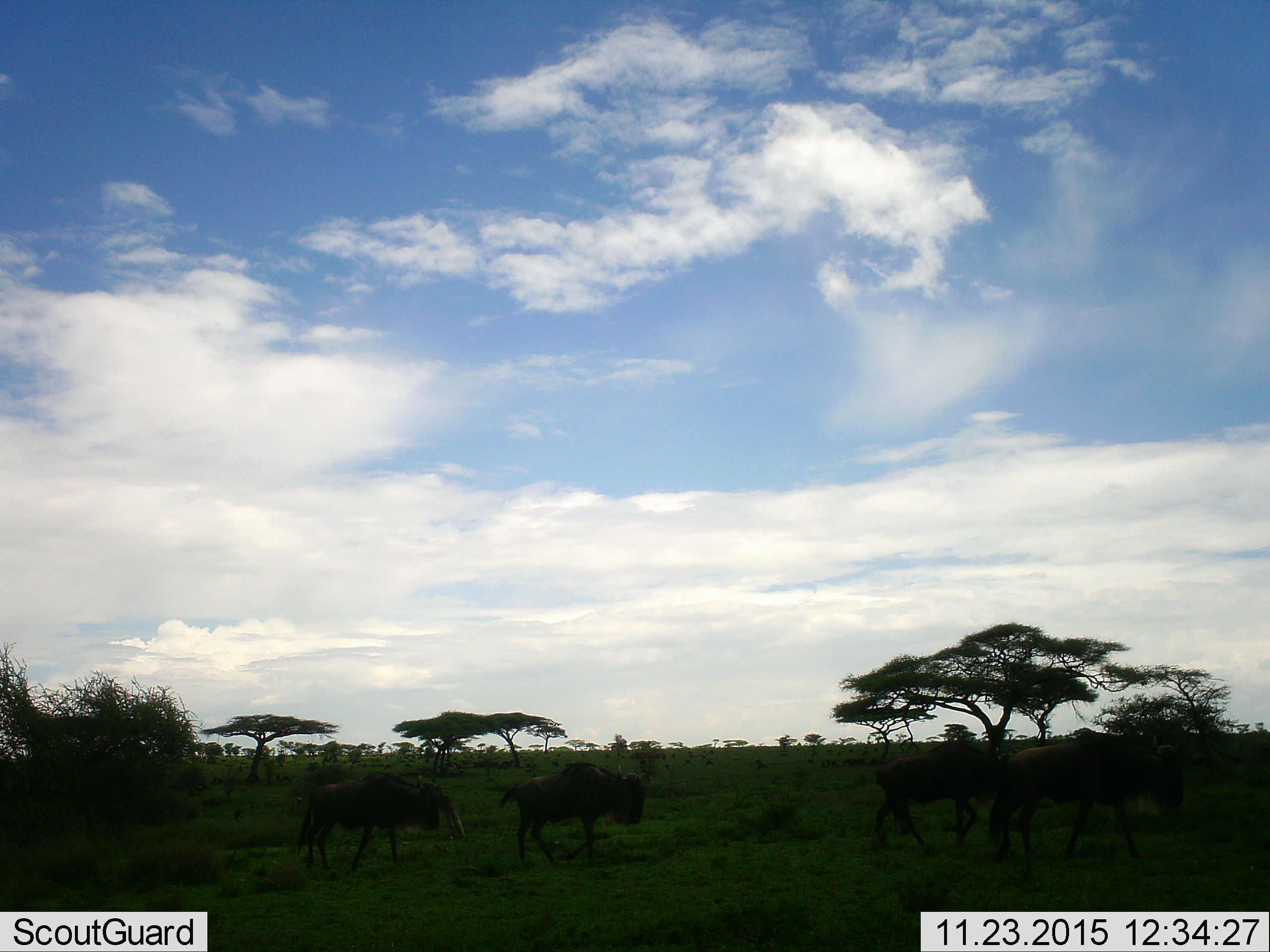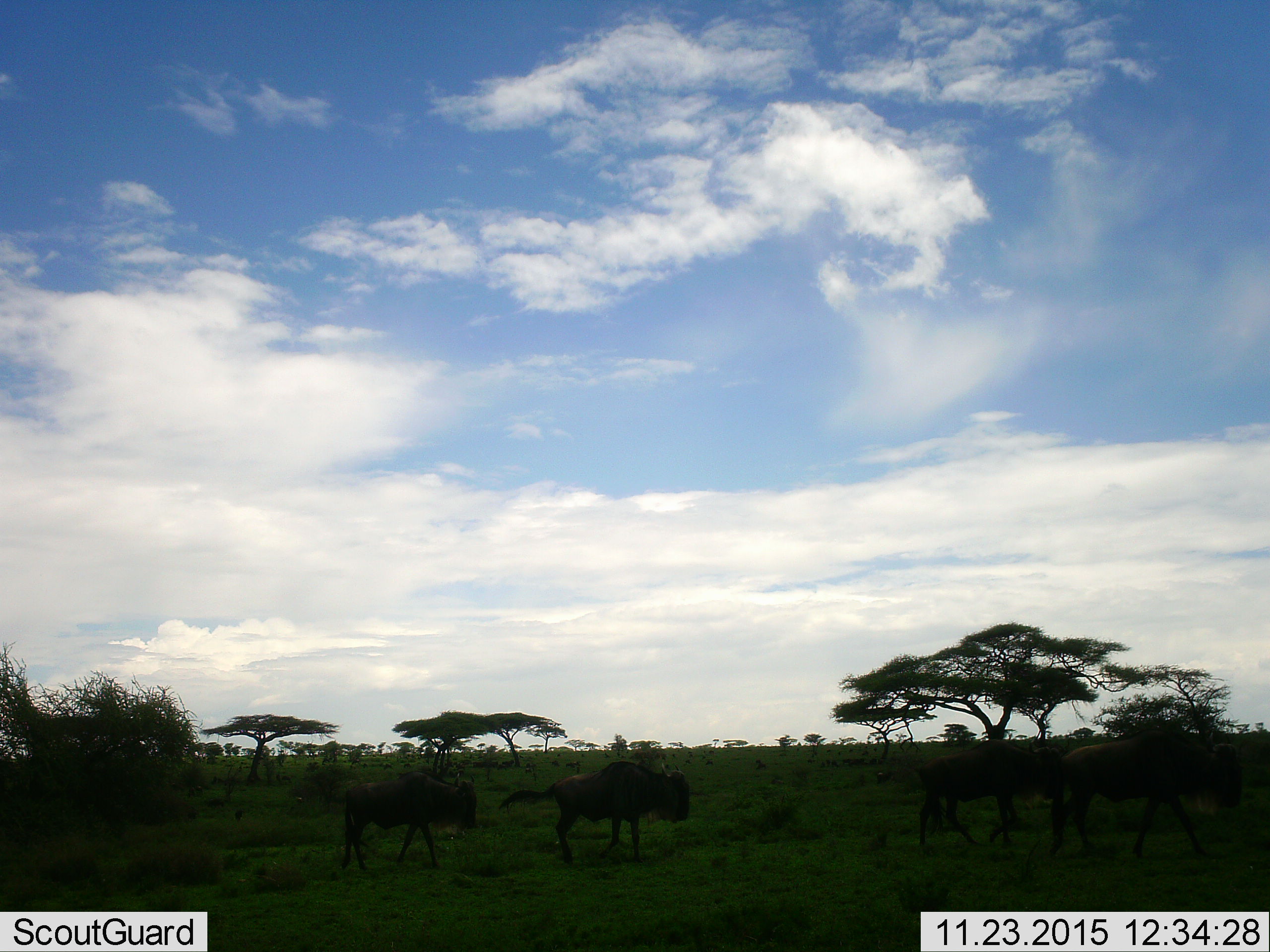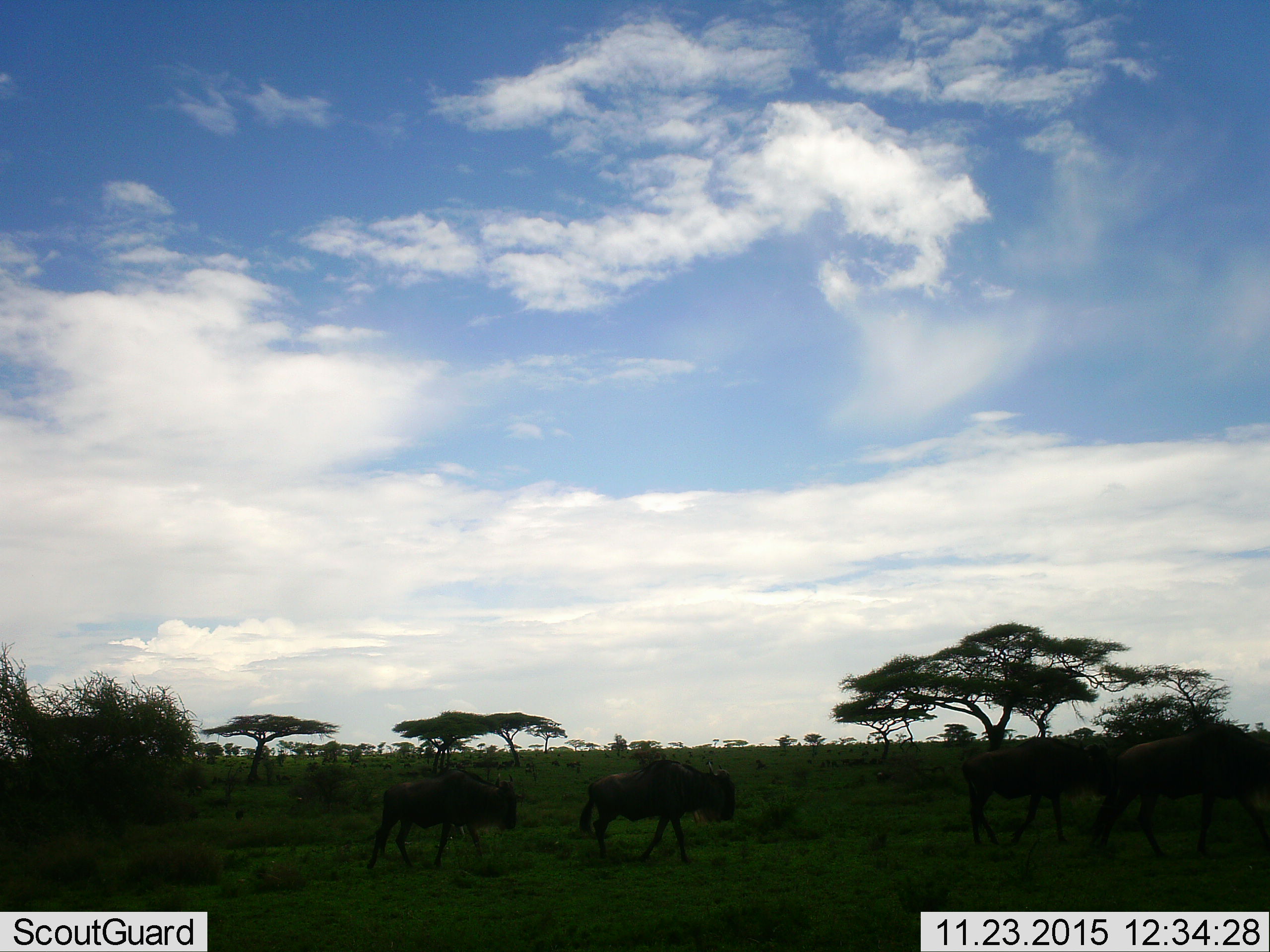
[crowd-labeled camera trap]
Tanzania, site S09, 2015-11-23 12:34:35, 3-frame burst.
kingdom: Animalia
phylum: Chordata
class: Mammalia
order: Artiodactyla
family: Bovidae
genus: Connochaetes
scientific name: Connochaetes taurinus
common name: blue wildebeest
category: wildebeest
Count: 4.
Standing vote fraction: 29%.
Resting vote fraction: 0%.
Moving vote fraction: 100%.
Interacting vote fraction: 0%.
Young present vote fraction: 0%.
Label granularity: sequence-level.